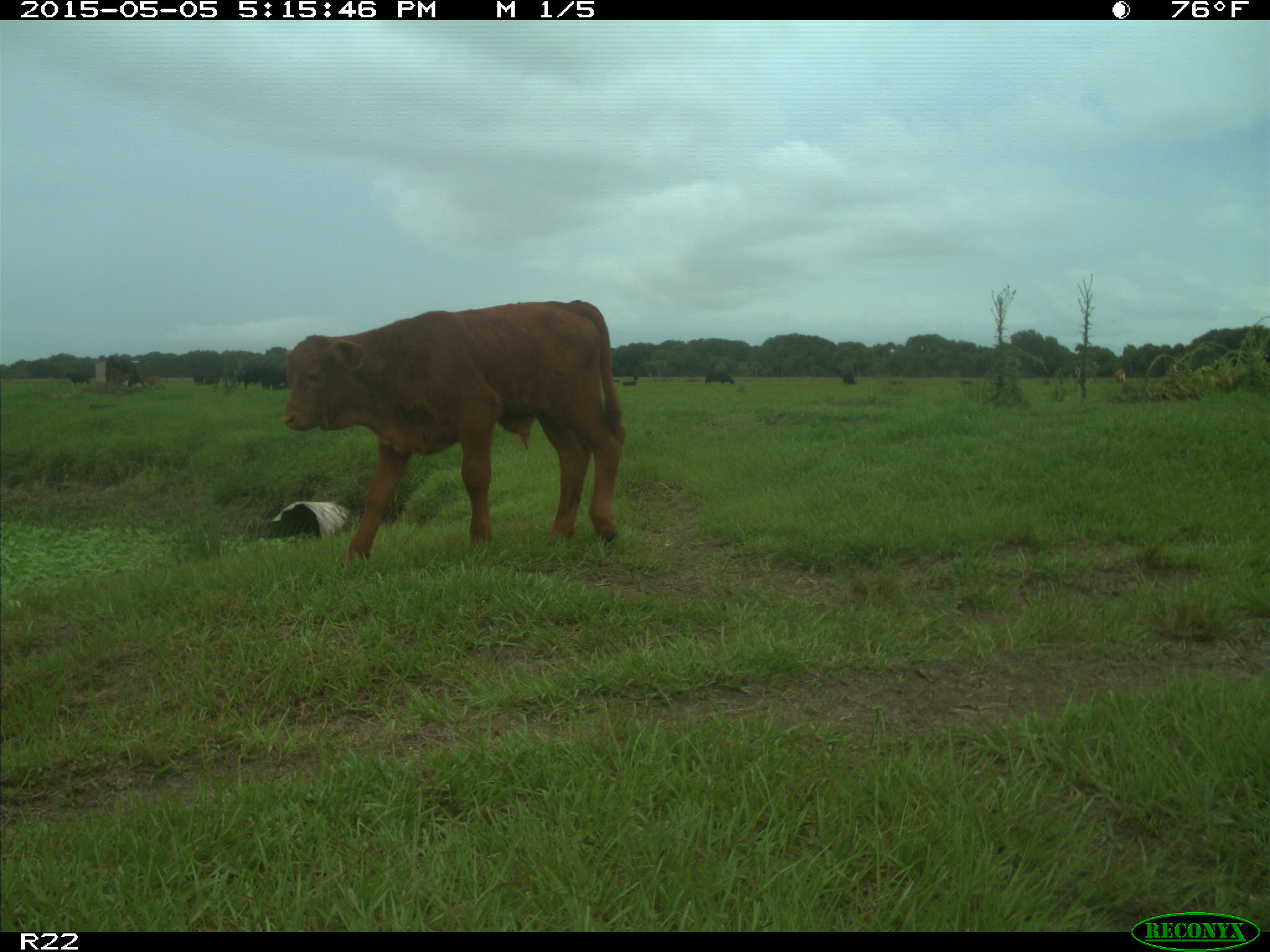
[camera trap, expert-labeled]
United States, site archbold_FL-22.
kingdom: Animalia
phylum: Chordata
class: Mammalia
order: Artiodactyla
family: Bovidae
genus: Bos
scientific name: Bos taurus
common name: domestic cow